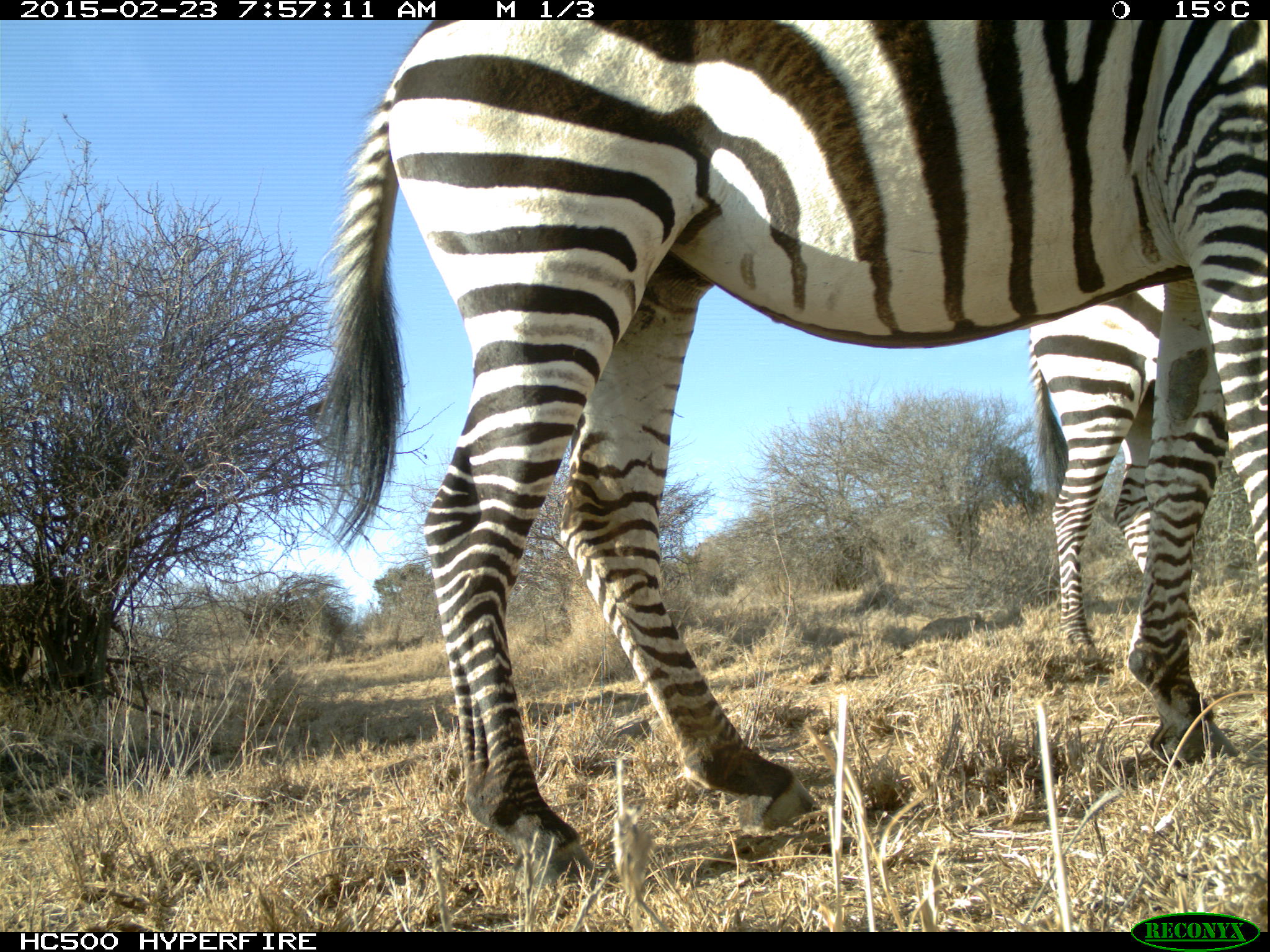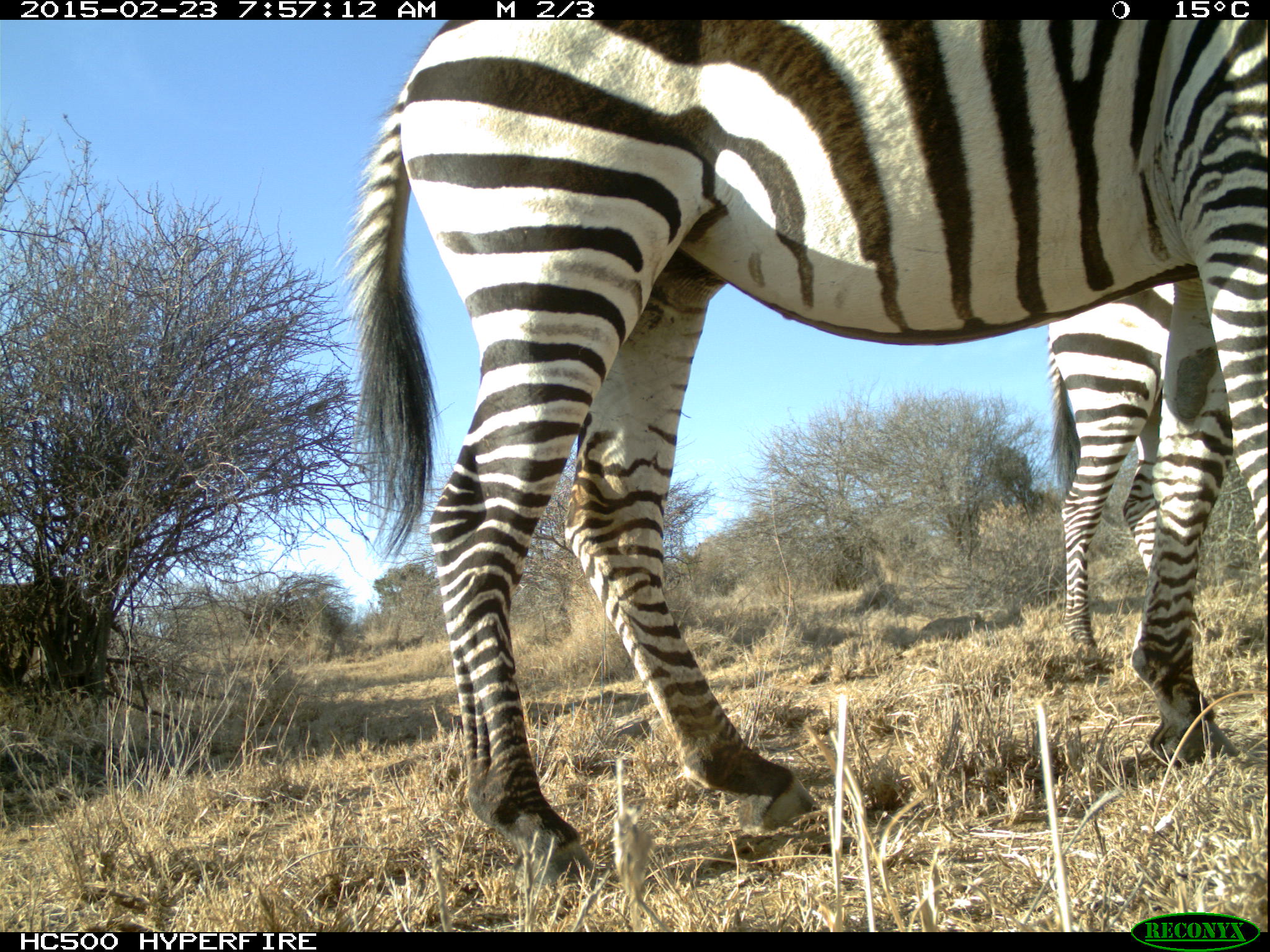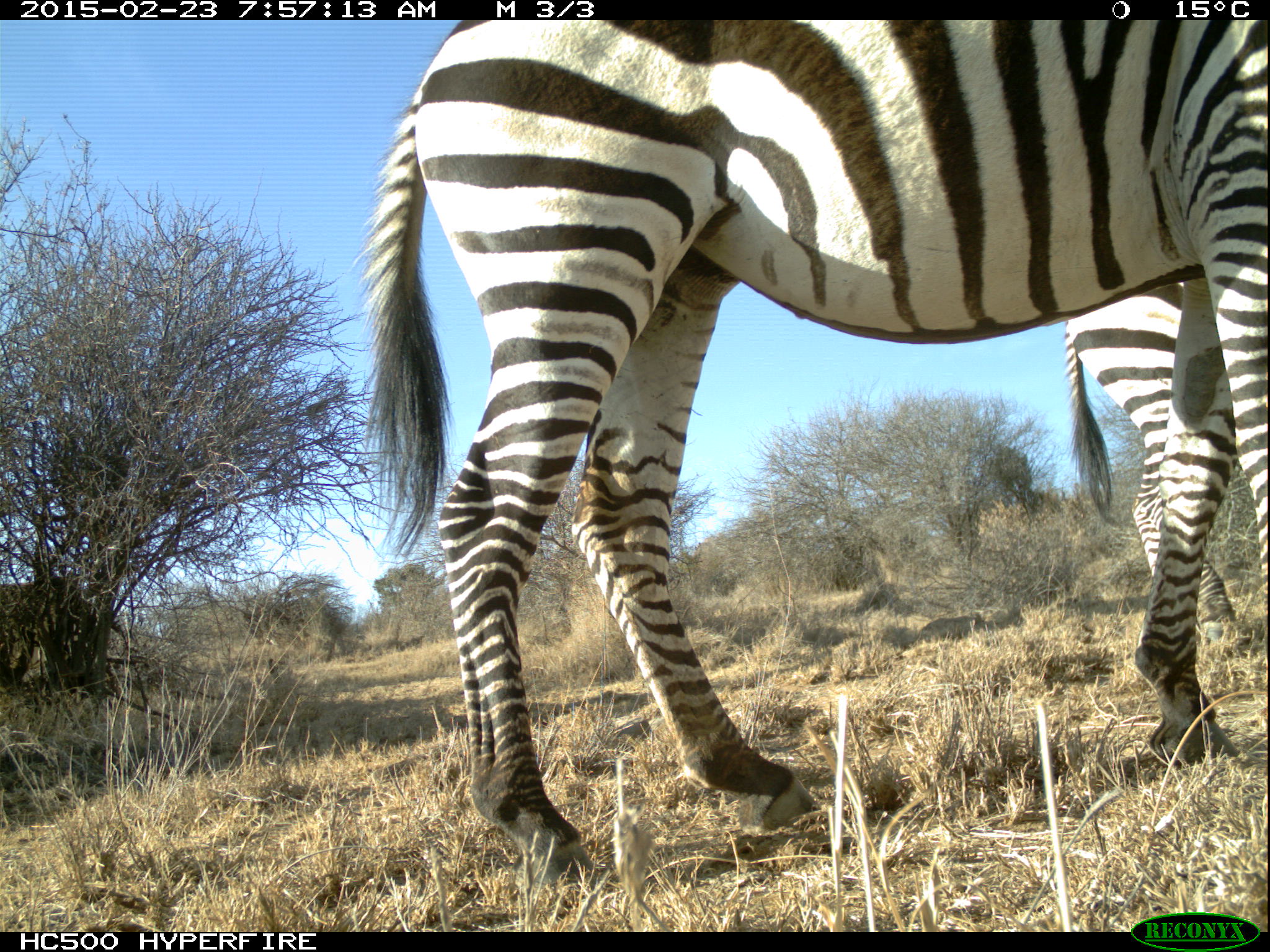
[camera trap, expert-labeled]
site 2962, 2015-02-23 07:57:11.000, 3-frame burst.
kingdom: Animalia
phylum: Chordata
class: Mammalia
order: Perissodactyla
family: Equidae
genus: Equus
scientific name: Equus quagga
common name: plains zebra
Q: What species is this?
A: Equus quagga (plains zebra).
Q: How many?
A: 6.